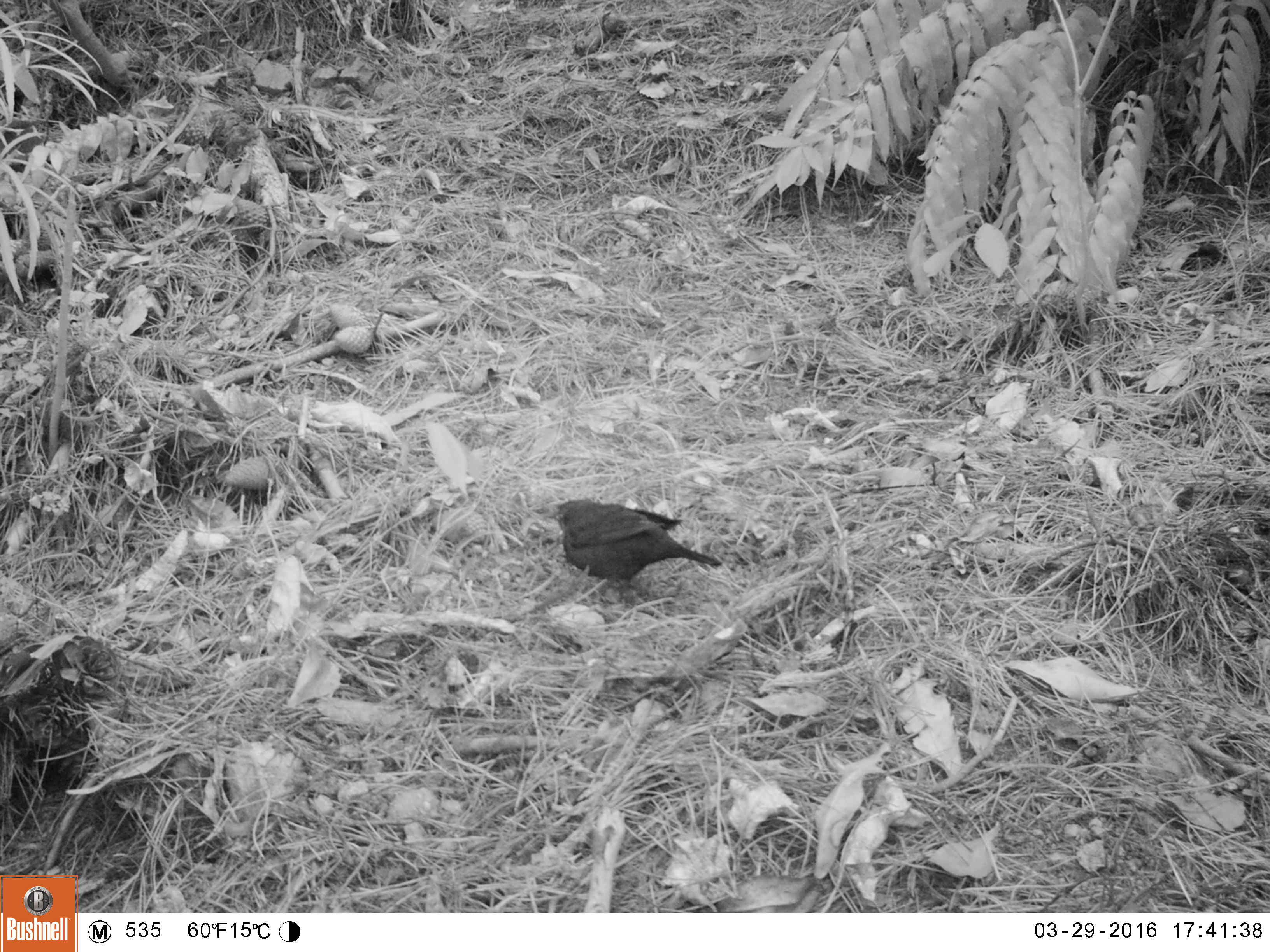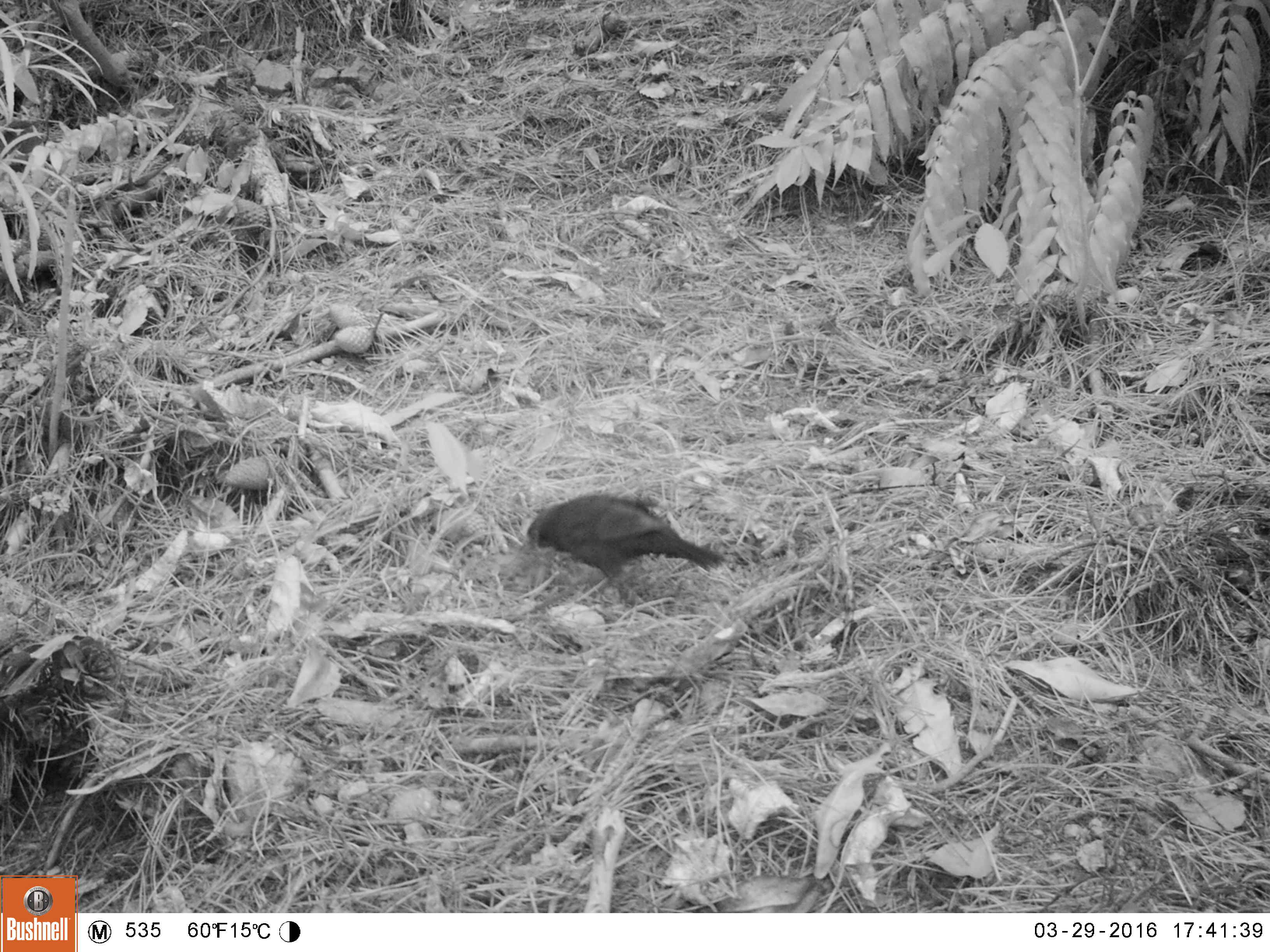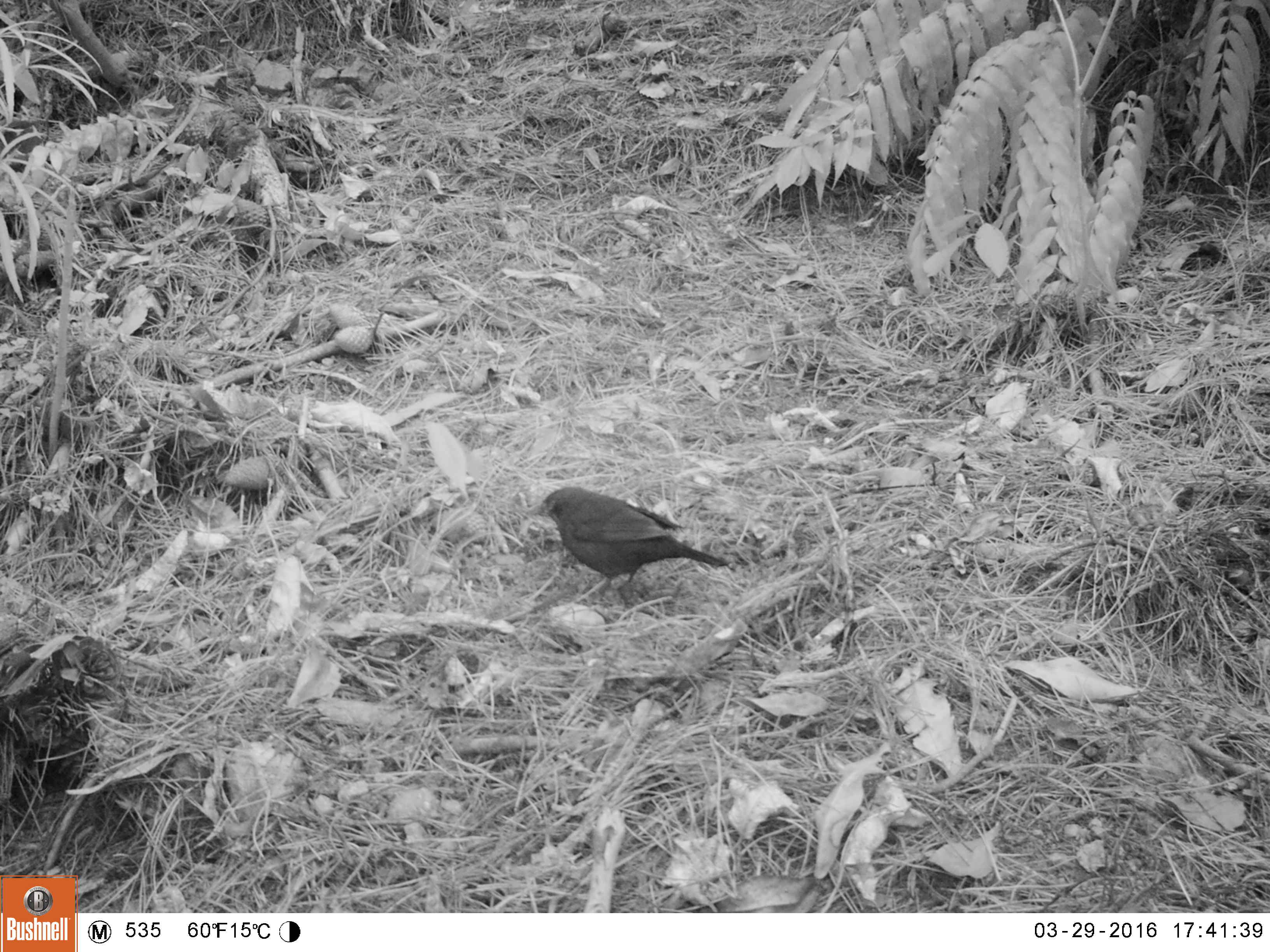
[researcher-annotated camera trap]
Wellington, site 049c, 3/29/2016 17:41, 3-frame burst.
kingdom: Animalia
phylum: Chordata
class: Aves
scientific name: Aves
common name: bird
Bird (Aves).